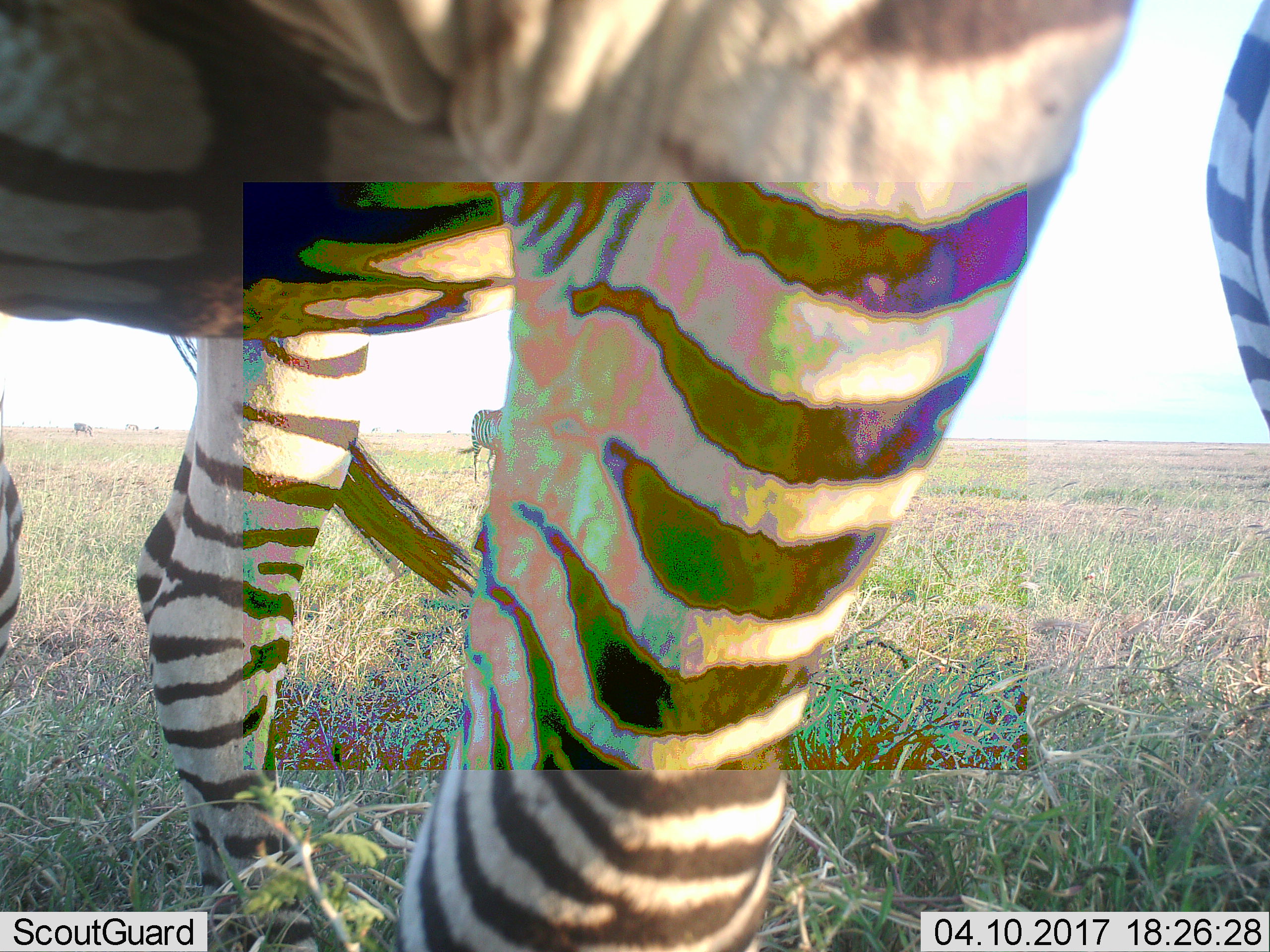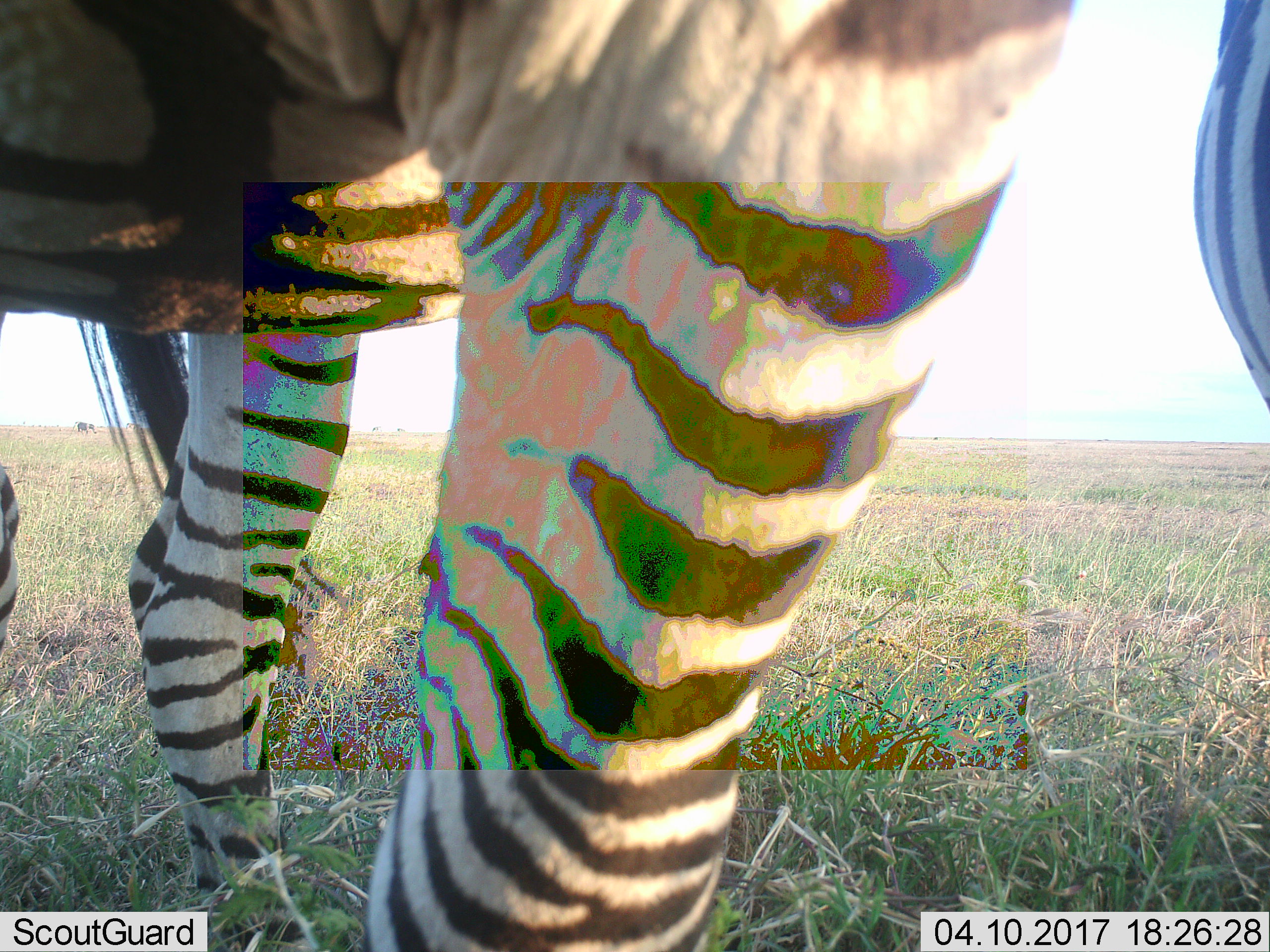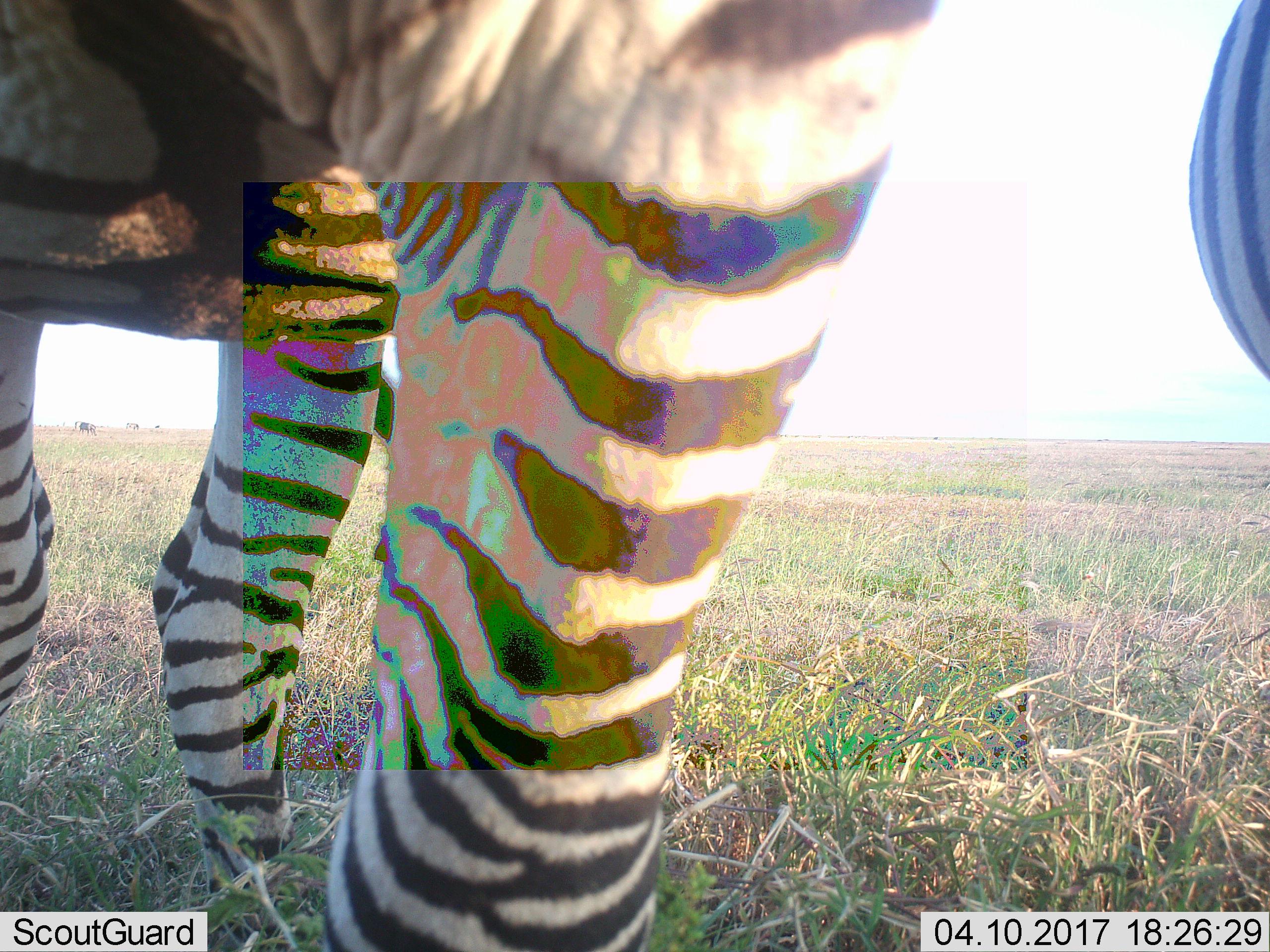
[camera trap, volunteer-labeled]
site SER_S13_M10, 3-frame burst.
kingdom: Animalia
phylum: Chordata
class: Mammalia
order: Perissodactyla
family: Equidae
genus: Equus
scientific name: Equus quagga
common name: plains zebra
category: zebraplains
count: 3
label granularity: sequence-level